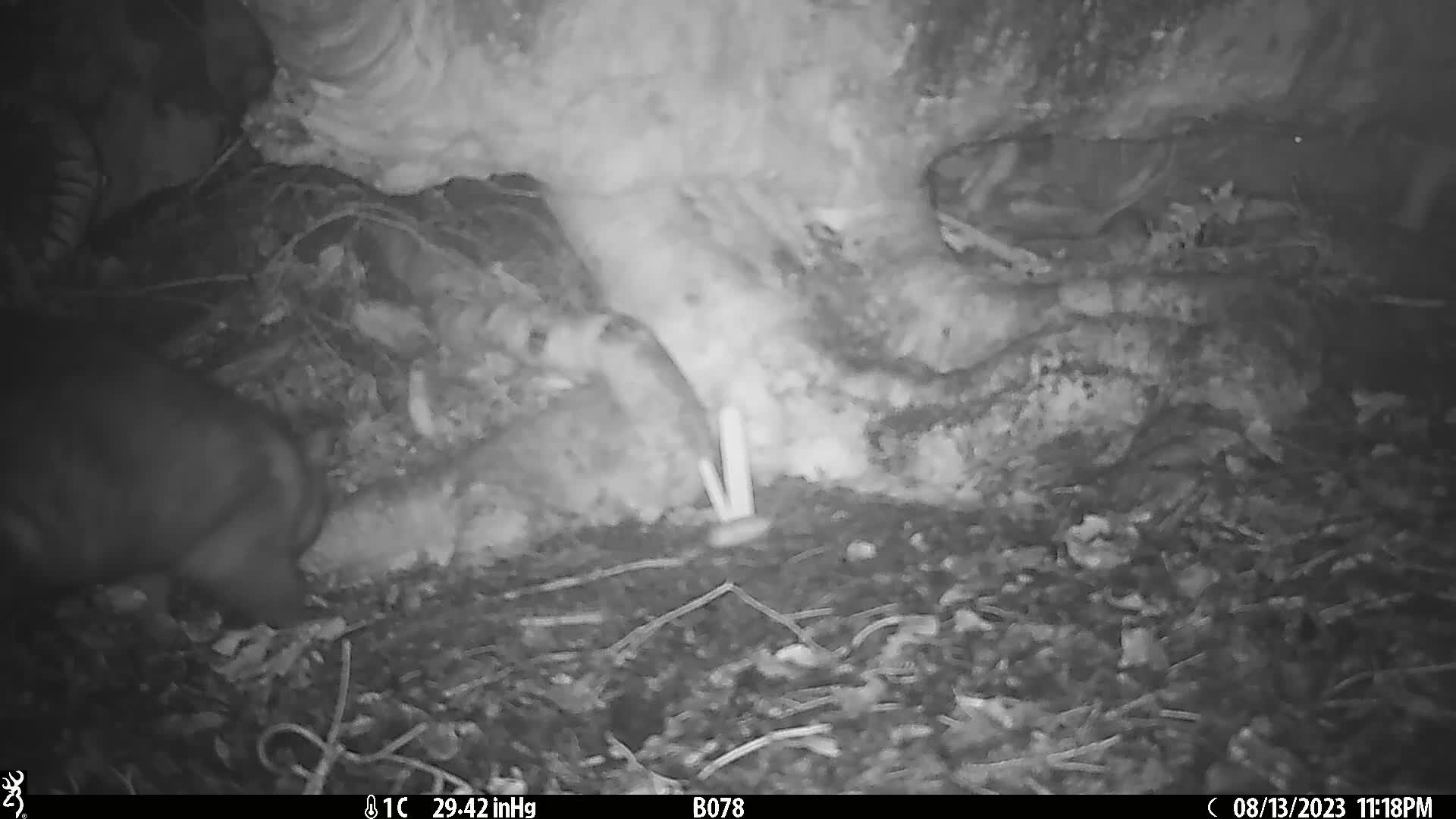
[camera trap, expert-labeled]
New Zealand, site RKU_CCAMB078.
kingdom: Animalia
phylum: Chordata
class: Mammalia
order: Diprotodontia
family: Phalangeridae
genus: Trichosurus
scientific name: Trichosurus vulpecula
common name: common brushtail possum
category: possum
Possum (common brushtail possum) (Trichosurus vulpecula).